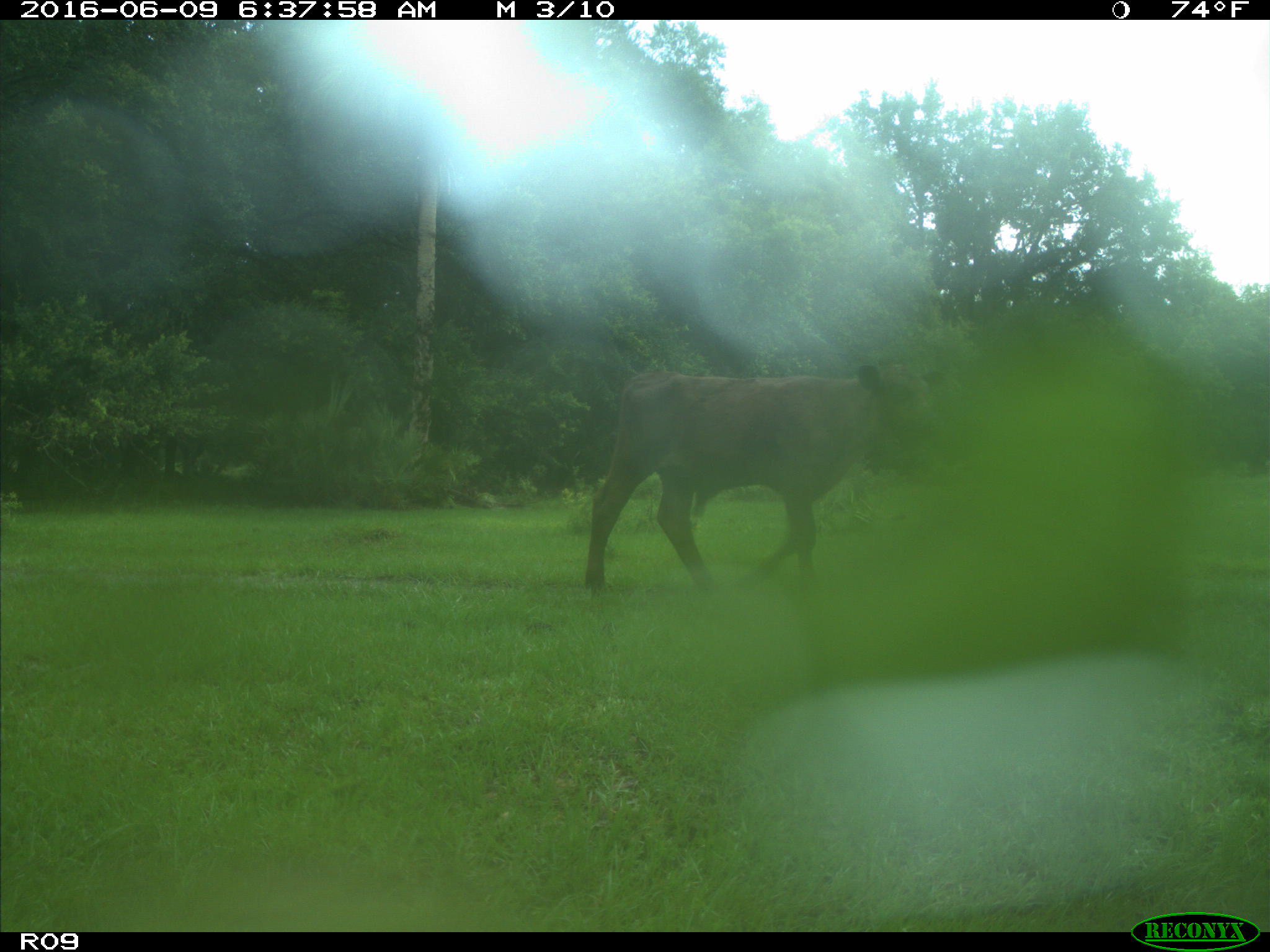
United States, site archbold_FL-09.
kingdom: Animalia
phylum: Chordata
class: Mammalia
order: Artiodactyla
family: Bovidae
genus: Bos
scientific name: Bos taurus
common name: domestic cow